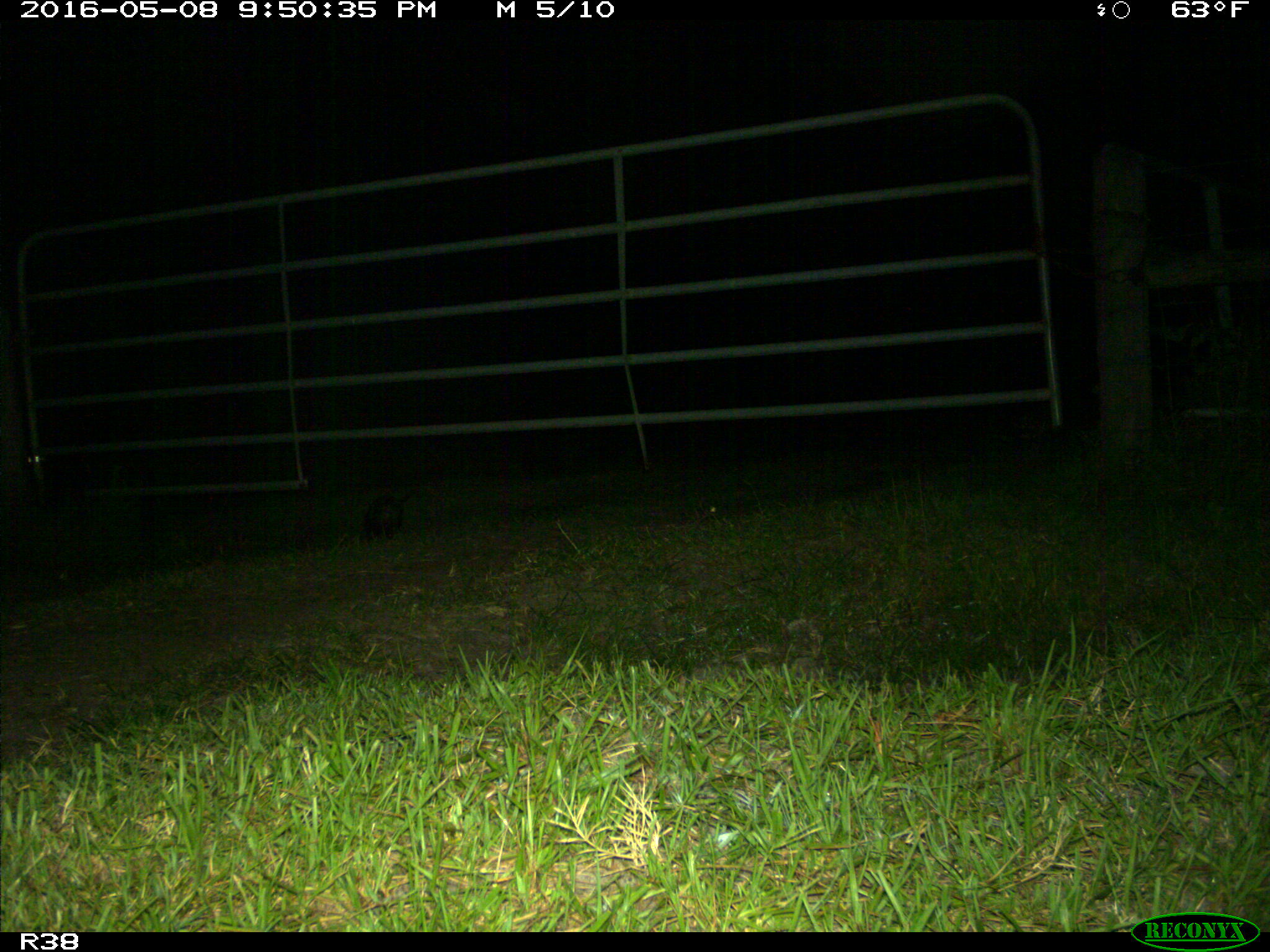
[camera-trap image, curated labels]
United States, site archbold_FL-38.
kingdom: Animalia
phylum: Chordata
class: Mammalia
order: Didelphimorphia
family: Didelphidae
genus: Didelphis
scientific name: Didelphis virginiana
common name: virginia opossum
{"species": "Didelphis virginiana (virginia opossum)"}